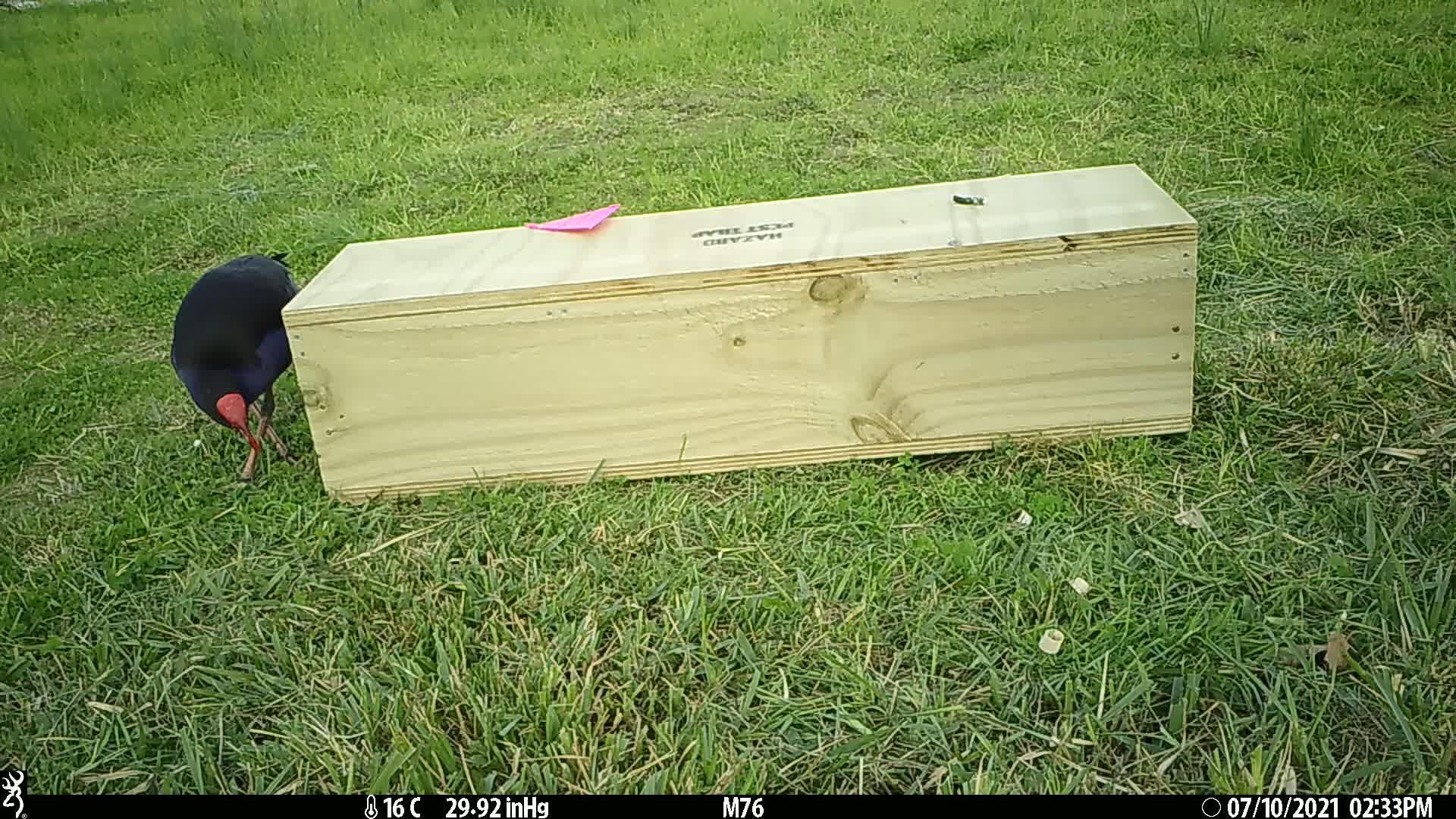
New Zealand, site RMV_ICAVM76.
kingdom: Animalia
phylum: Chordata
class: Aves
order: Gruiformes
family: Rallidae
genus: Porphyrio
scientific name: Porphyrio melanotus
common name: australasian swamphen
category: pukeko